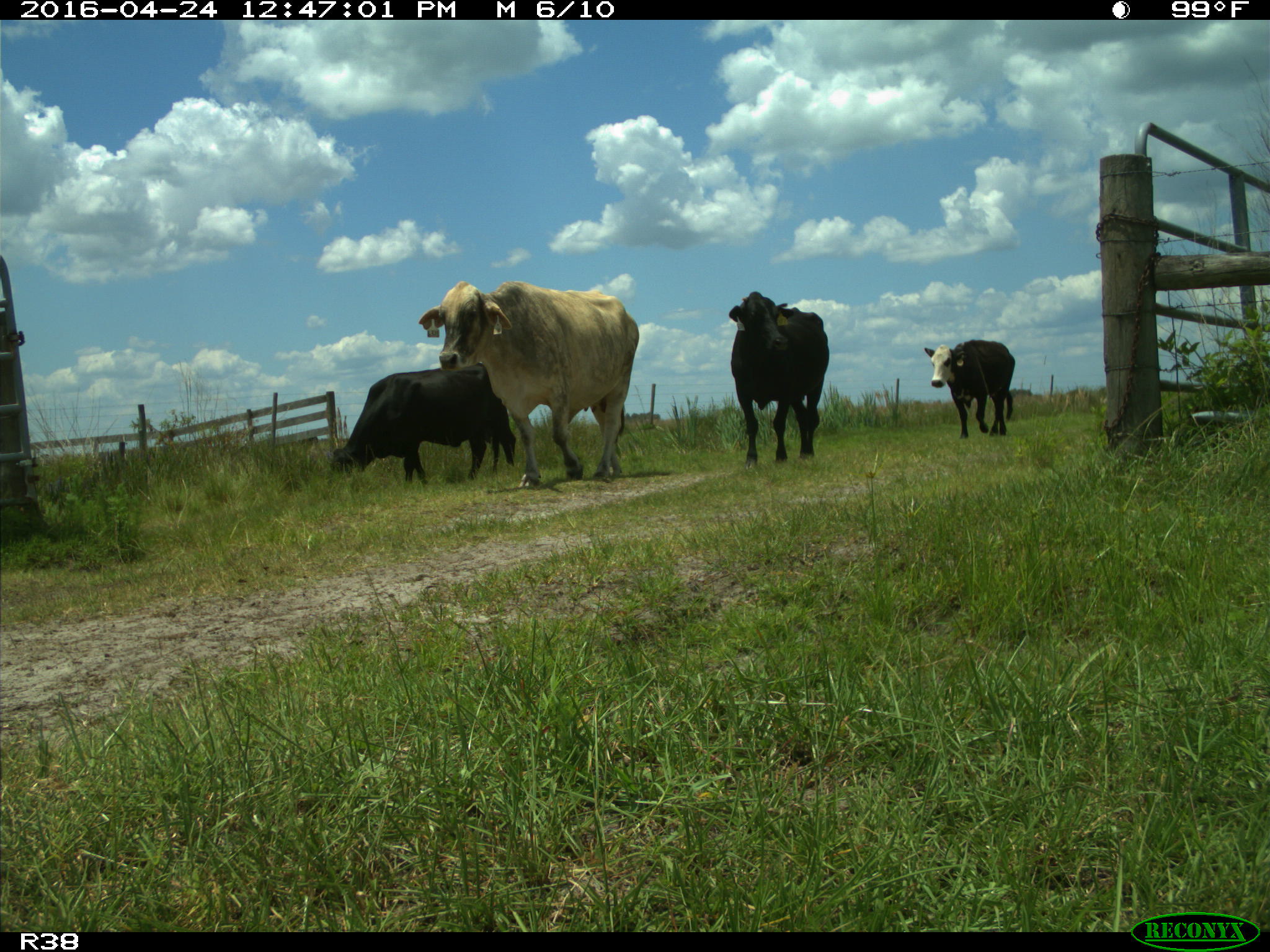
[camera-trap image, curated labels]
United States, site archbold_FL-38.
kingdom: Animalia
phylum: Chordata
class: Mammalia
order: Artiodactyla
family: Bovidae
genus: Bos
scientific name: Bos taurus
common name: domestic cow